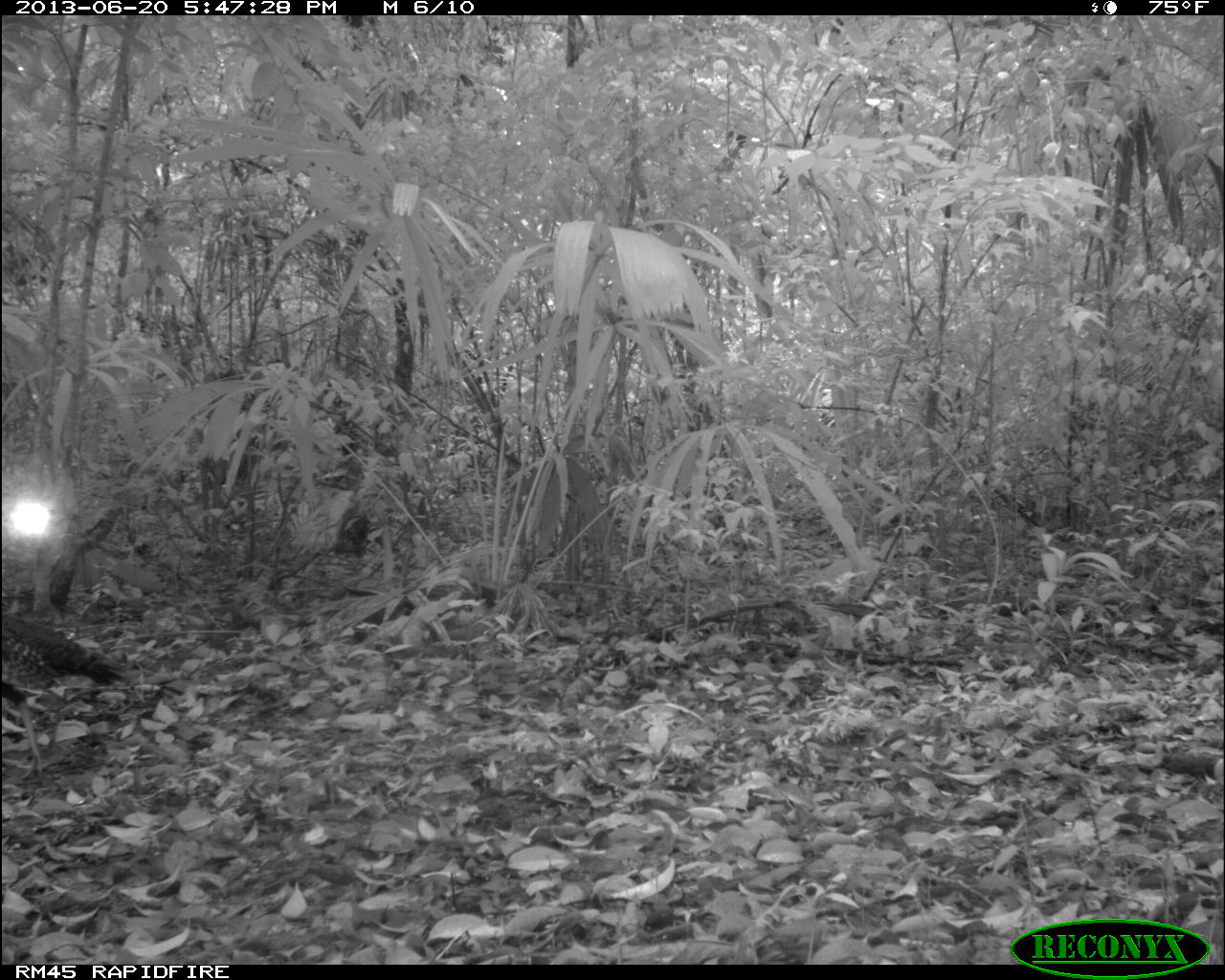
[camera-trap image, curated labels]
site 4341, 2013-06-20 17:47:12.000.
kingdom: Animalia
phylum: Chordata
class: Aves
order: Galliformes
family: Phasianidae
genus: Meleagris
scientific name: Meleagris ocellata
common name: ocellated turkey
Meleagris ocellata (ocellated turkey), count 1.